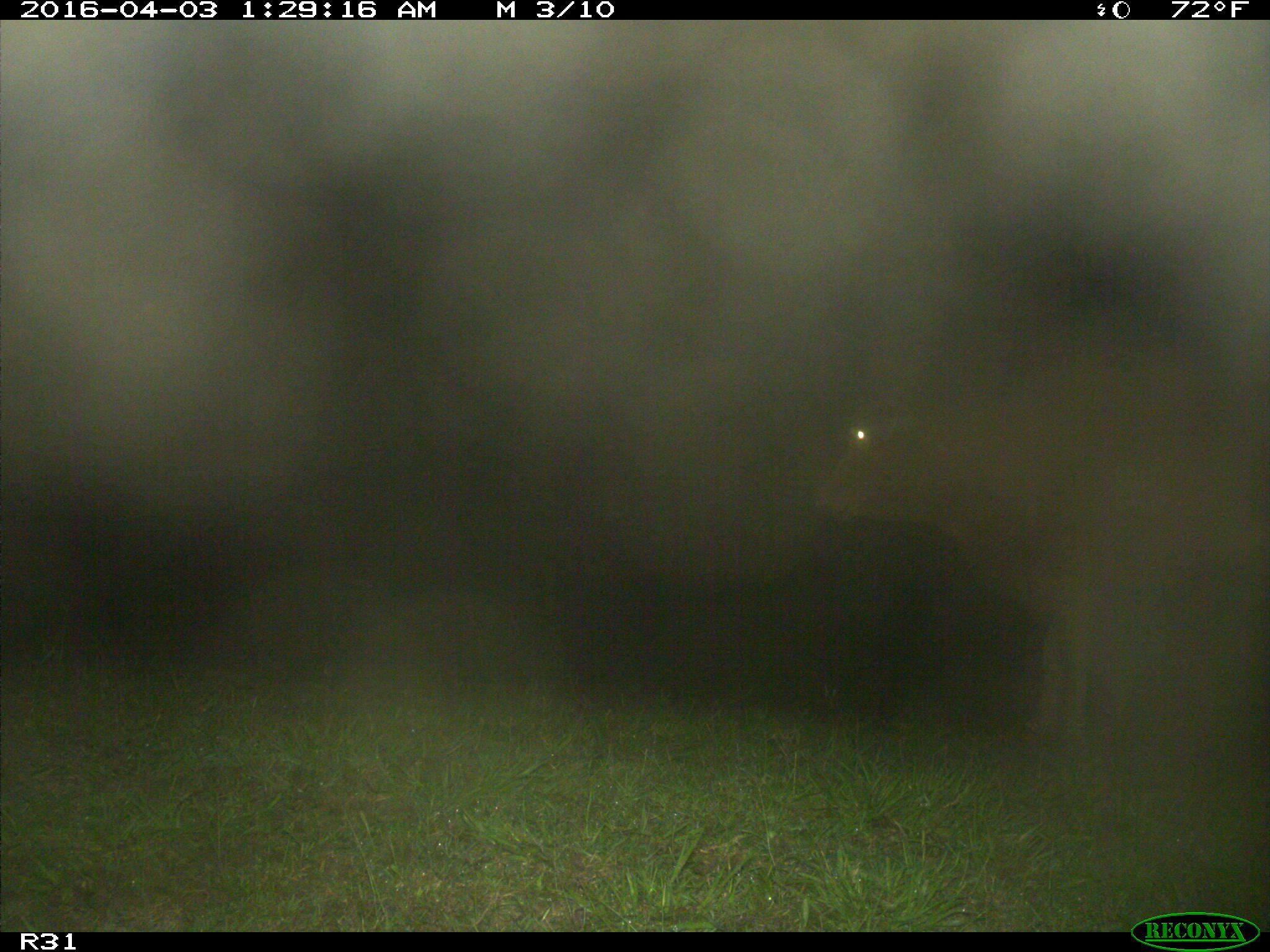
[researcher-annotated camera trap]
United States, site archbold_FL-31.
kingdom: Animalia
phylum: Chordata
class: Mammalia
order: Artiodactyla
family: Bovidae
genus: Bos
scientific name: Bos taurus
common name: domestic cow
Bos taurus (domestic cow).